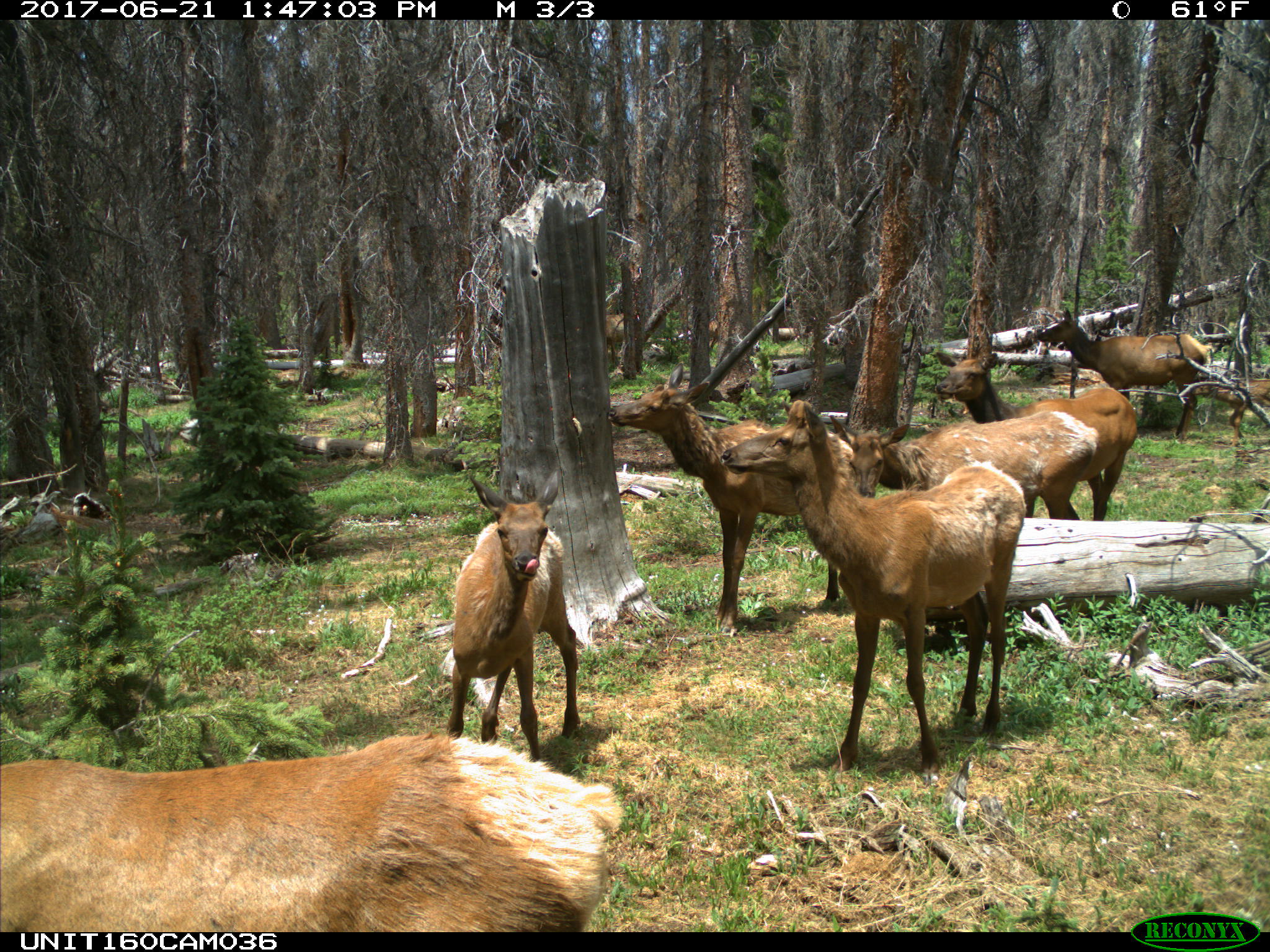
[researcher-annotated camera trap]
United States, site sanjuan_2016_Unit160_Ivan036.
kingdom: Animalia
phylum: Chordata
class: Mammalia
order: Artiodactyla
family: Cervidae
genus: Cervus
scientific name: Cervus elaphus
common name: red deer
Cervus elaphus (red deer).